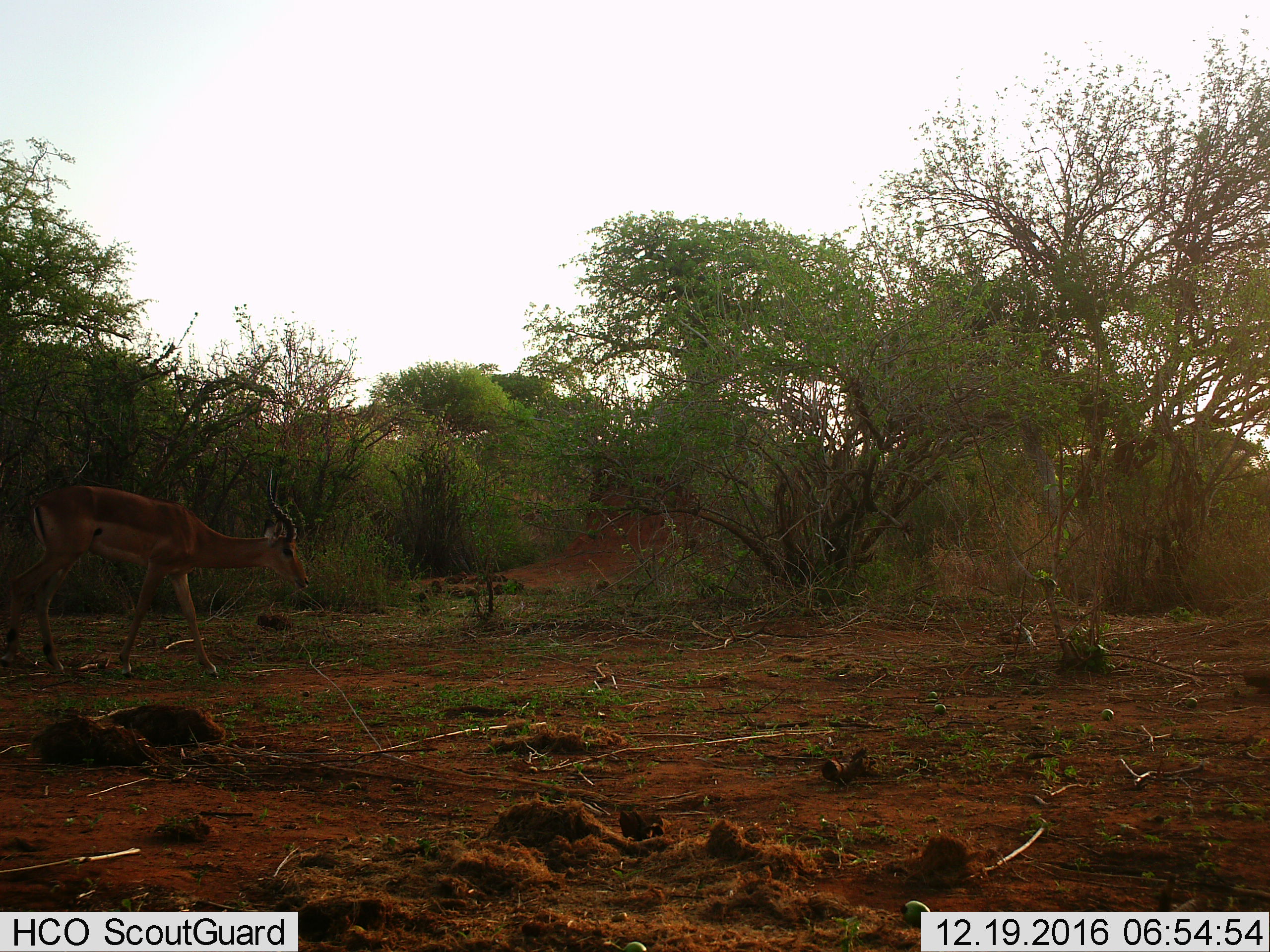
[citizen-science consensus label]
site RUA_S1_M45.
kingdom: Animalia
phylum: Chordata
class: Mammalia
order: Artiodactyla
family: Bovidae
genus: Aepyceros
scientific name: Aepyceros melampus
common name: impala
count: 1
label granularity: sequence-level